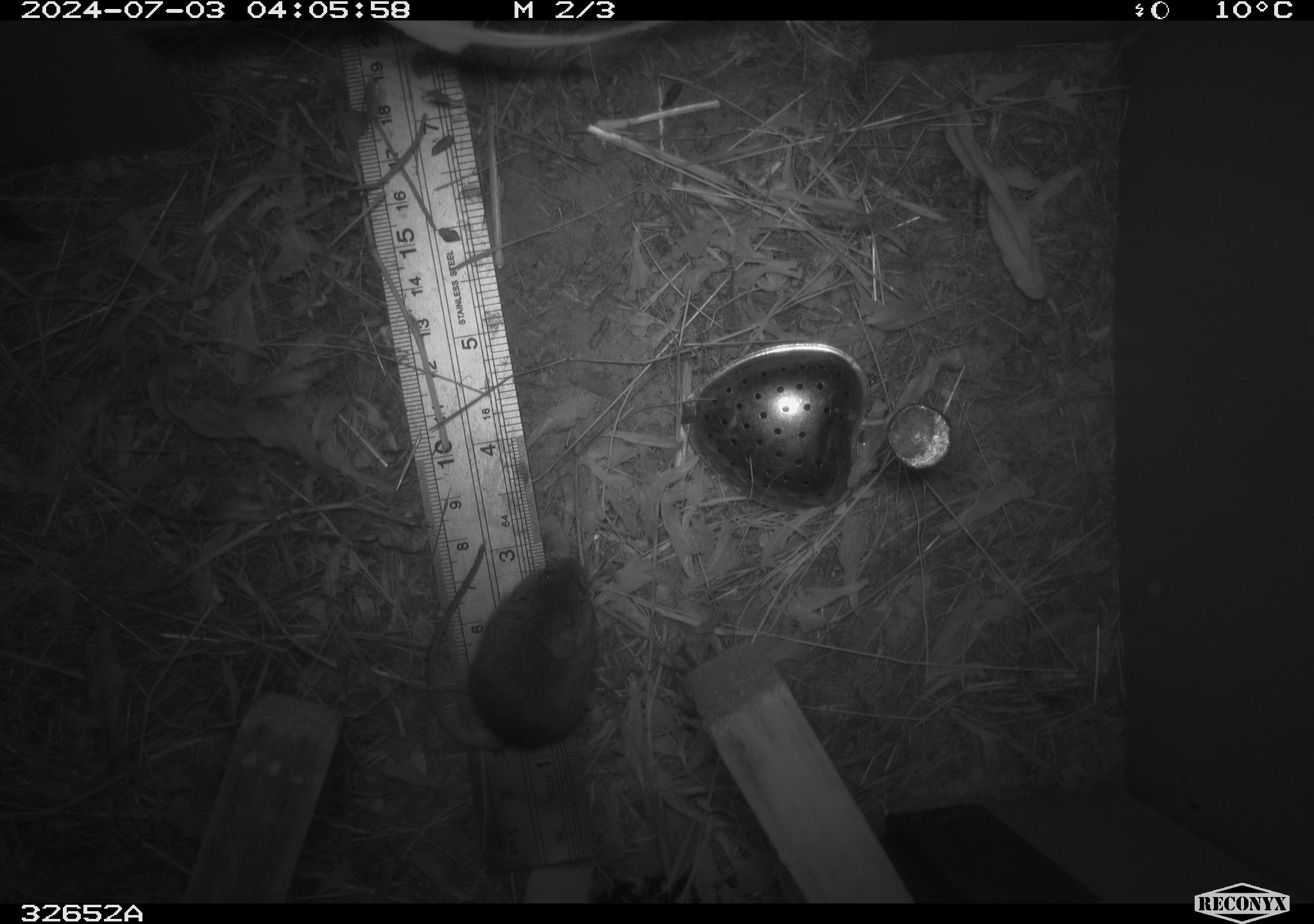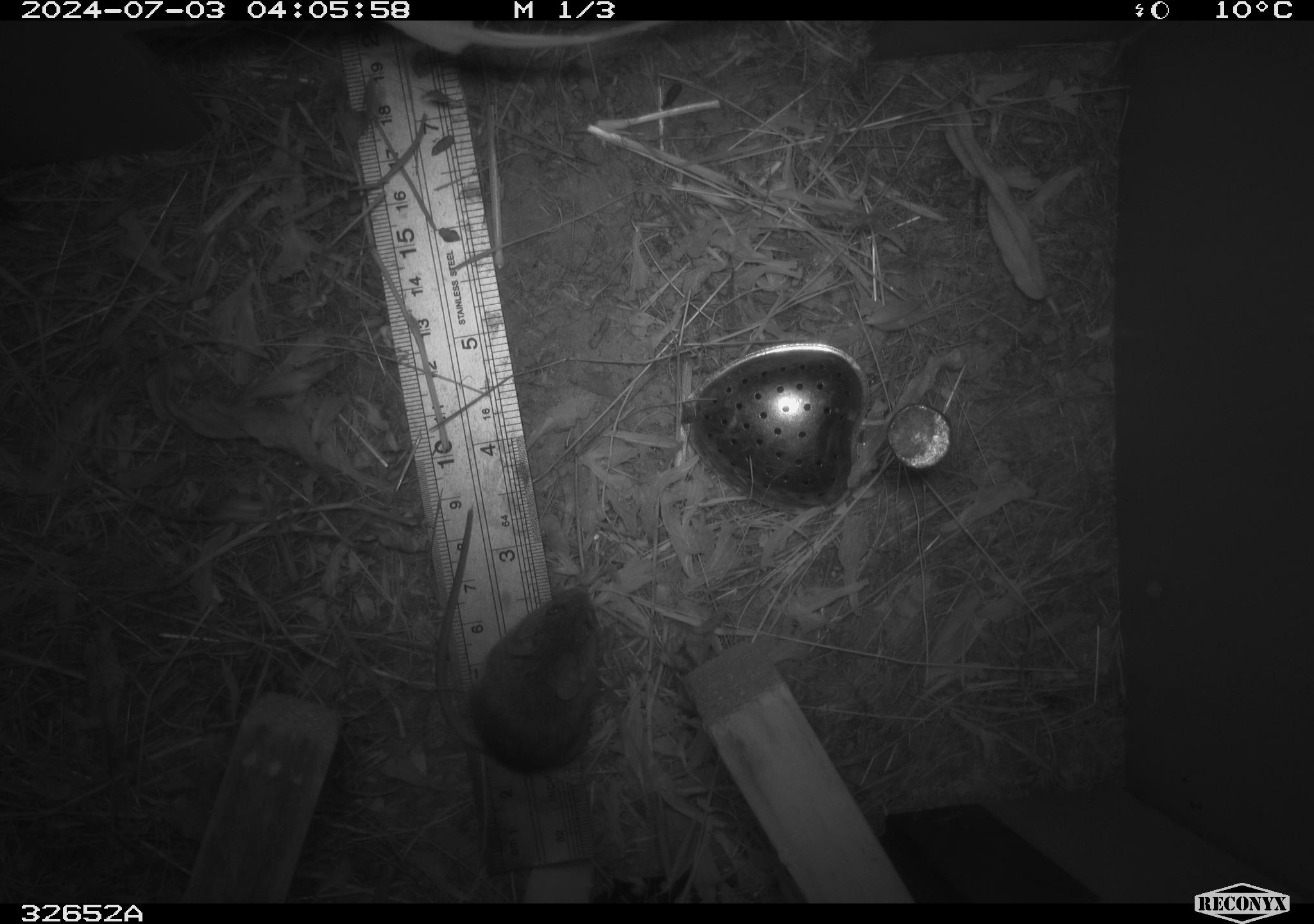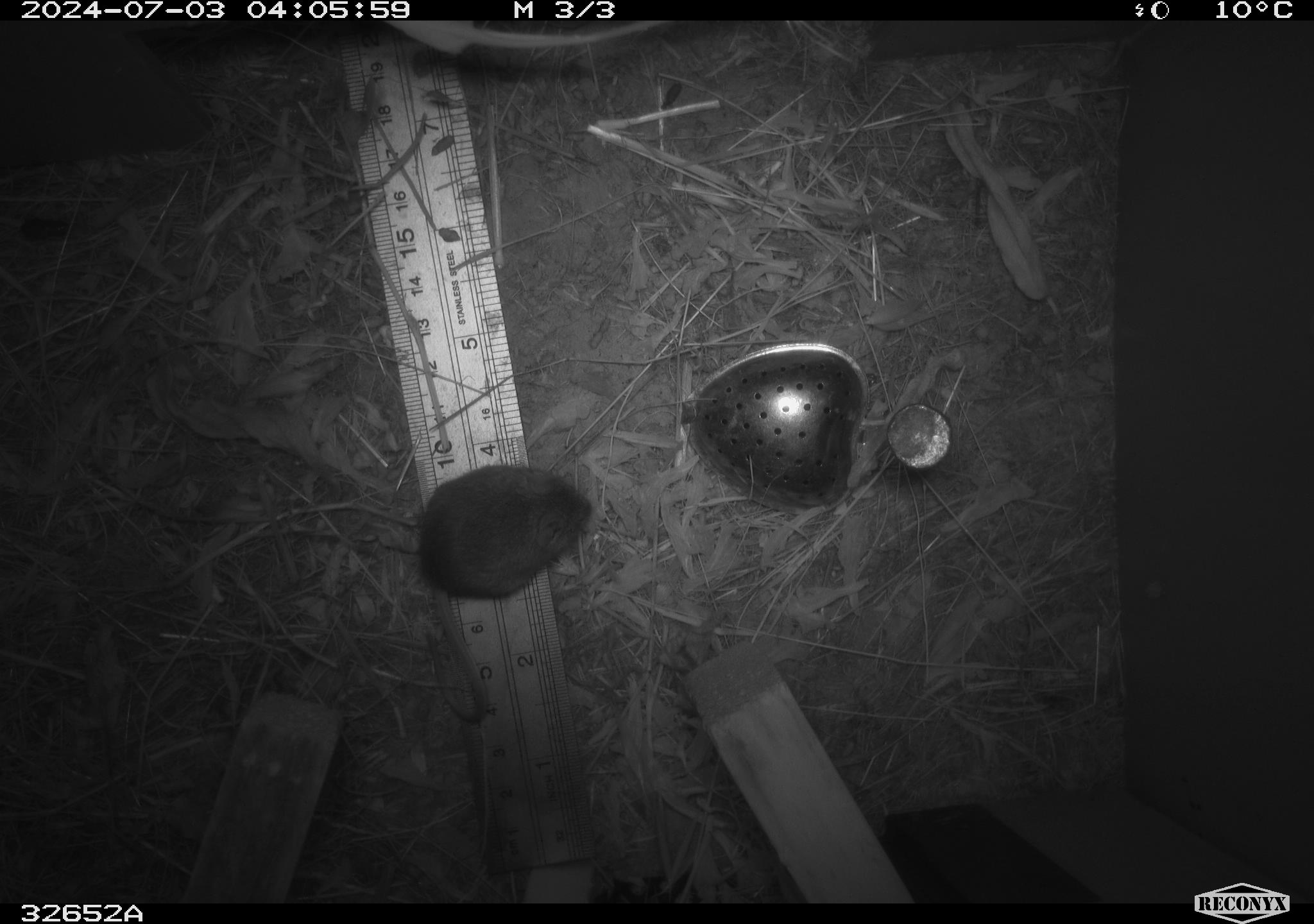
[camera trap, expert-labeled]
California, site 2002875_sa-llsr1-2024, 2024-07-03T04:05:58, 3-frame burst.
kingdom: Animalia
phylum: Chordata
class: Mammalia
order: Rodentia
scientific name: Rodentia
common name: mouse species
Mouse species (Rodentia).